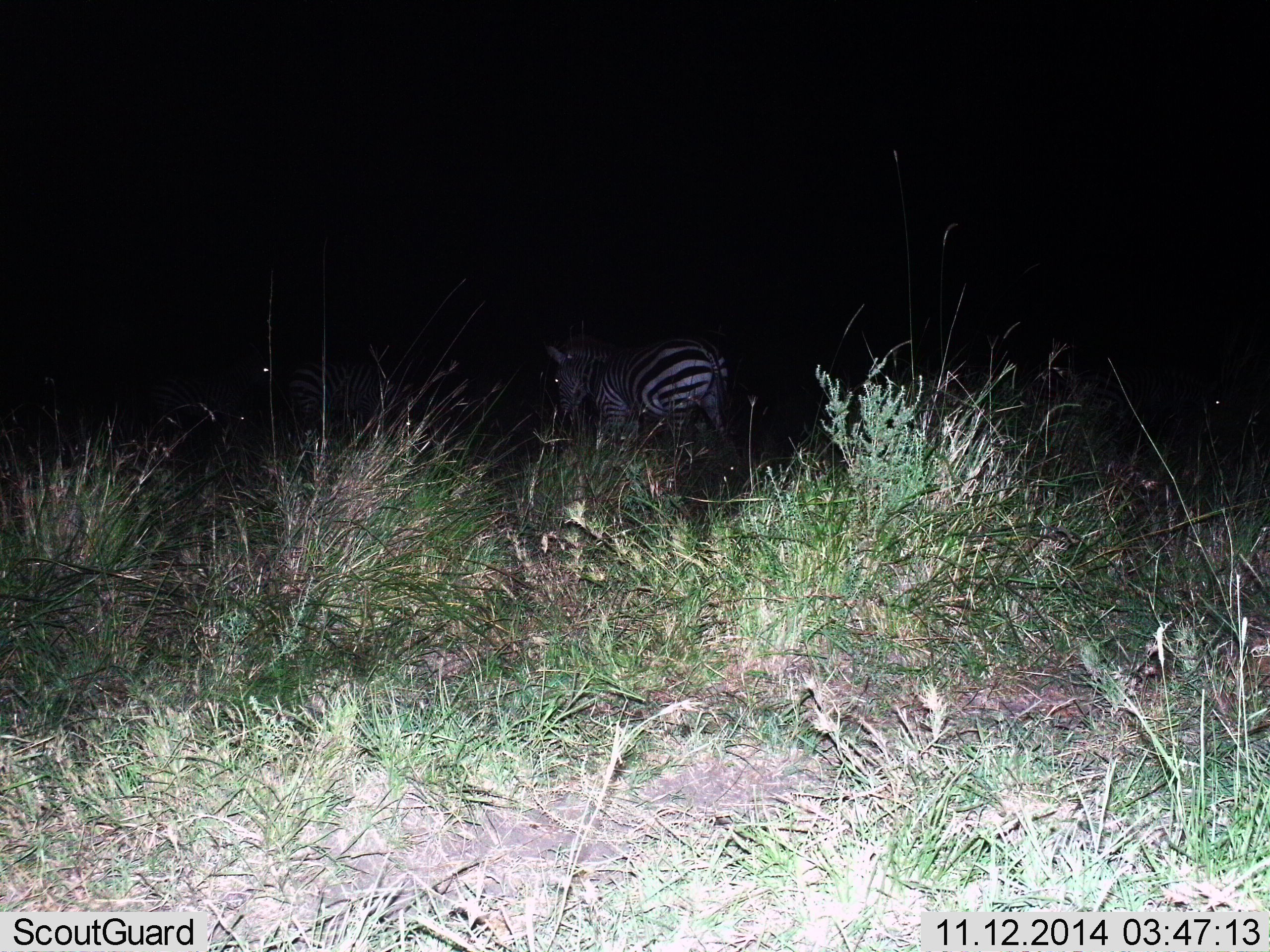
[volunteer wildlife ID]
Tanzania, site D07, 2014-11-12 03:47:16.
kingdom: Animalia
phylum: Chordata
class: Mammalia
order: Perissodactyla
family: Equidae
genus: Equus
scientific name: Equus quagga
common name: plains zebra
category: zebra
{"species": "zebra (plains zebra) (Equus quagga)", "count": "1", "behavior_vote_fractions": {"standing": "60%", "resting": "0%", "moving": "50%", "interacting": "0%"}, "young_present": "0%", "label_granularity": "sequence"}